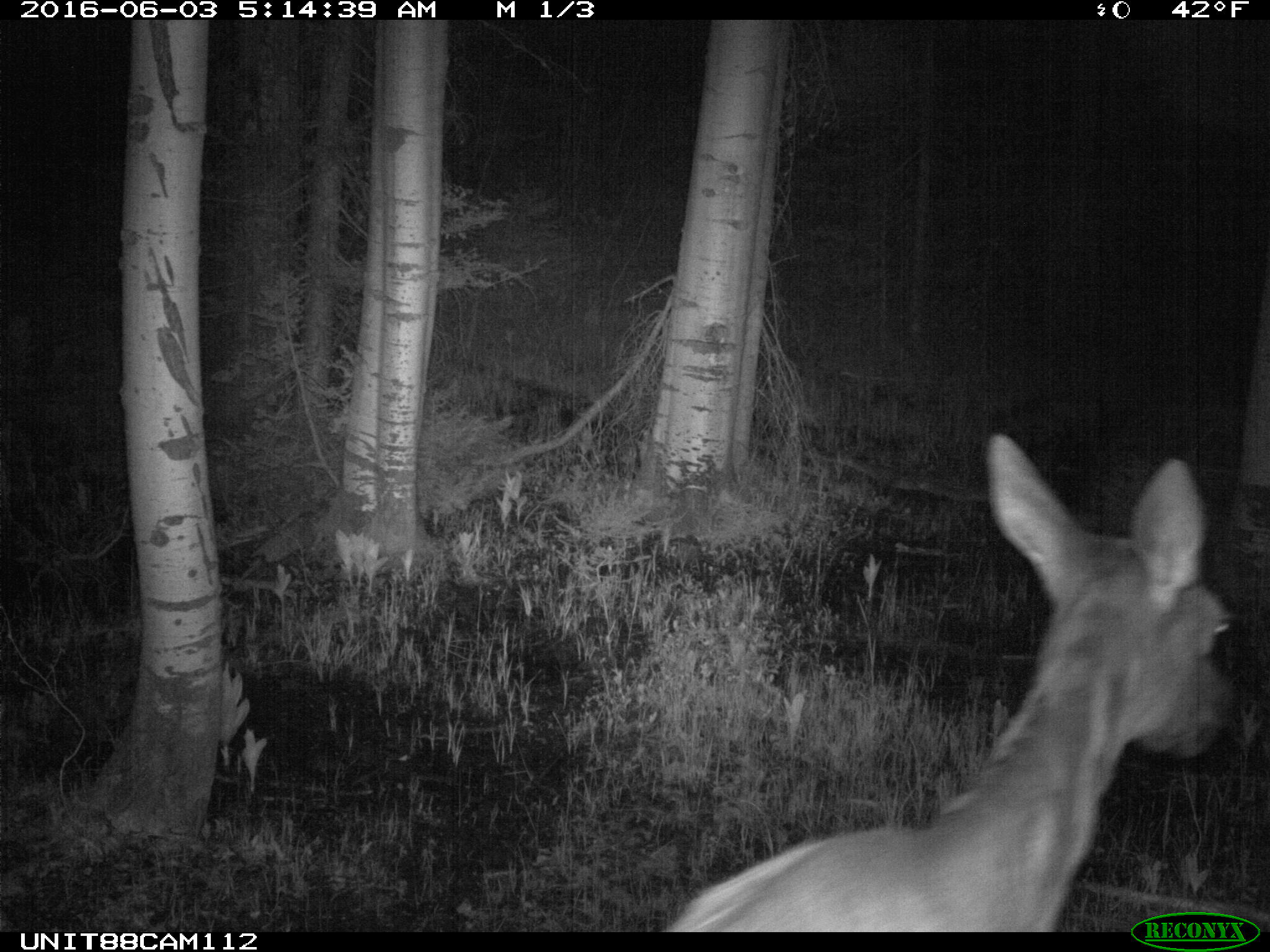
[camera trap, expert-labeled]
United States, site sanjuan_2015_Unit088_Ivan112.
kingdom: Animalia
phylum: Chordata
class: Mammalia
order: Artiodactyla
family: Cervidae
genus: Cervus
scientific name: Cervus elaphus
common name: red deer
Cervus elaphus (red deer).